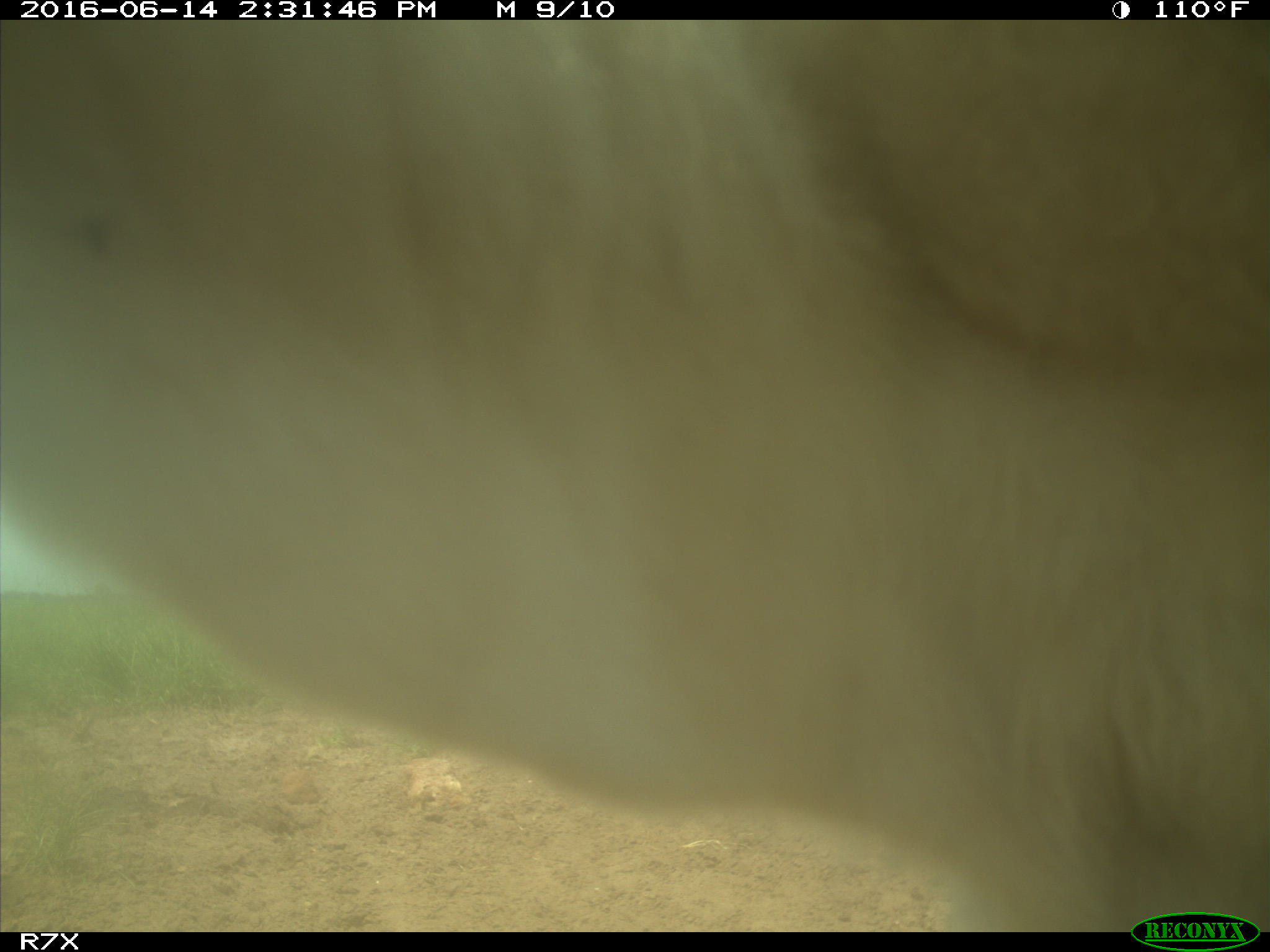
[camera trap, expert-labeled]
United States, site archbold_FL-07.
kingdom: Animalia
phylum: Chordata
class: Mammalia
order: Artiodactyla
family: Bovidae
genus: Bos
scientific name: Bos taurus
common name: domestic cow